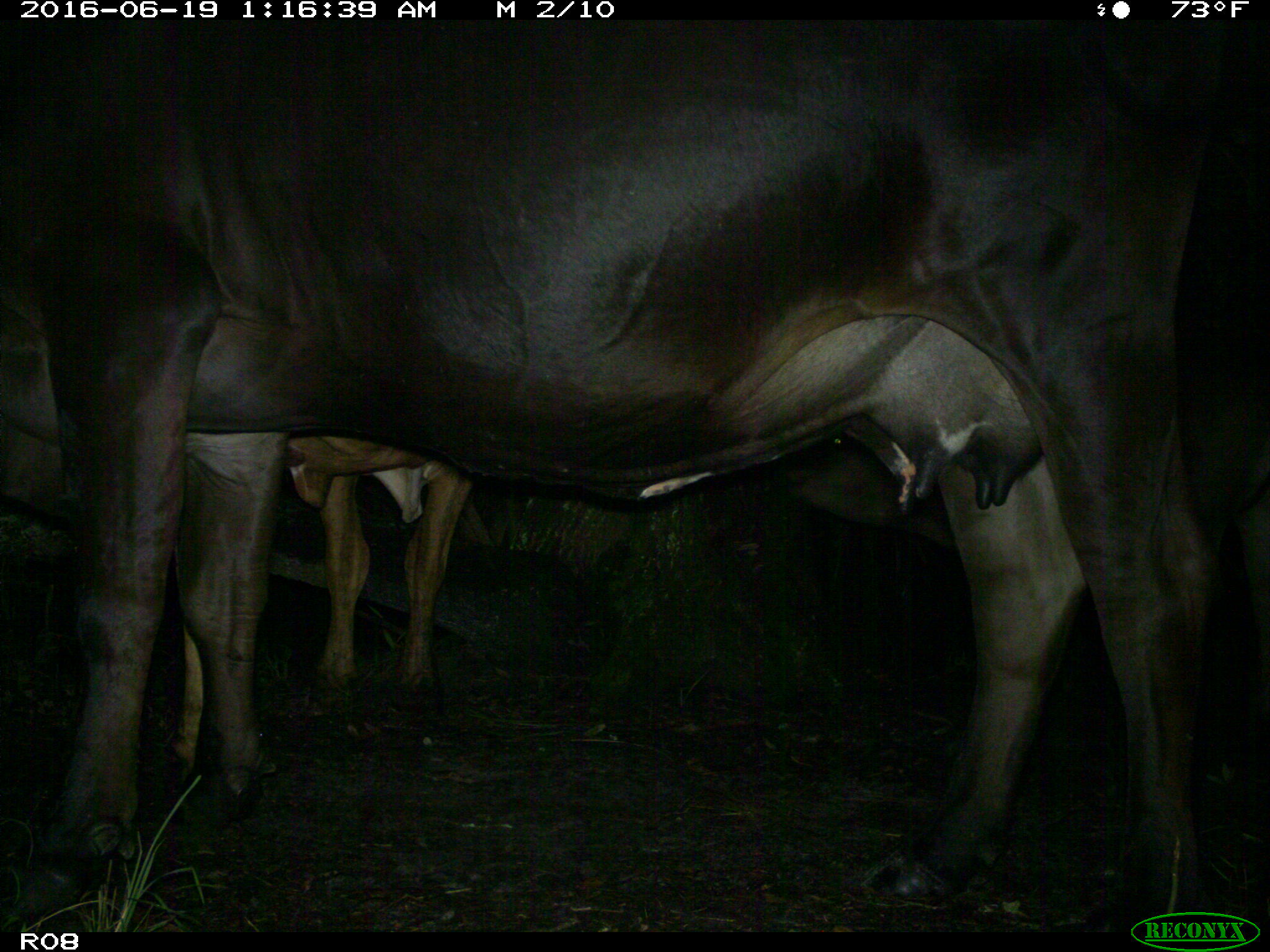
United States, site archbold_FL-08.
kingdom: Animalia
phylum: Chordata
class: Mammalia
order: Artiodactyla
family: Bovidae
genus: Bos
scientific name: Bos taurus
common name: domestic cow